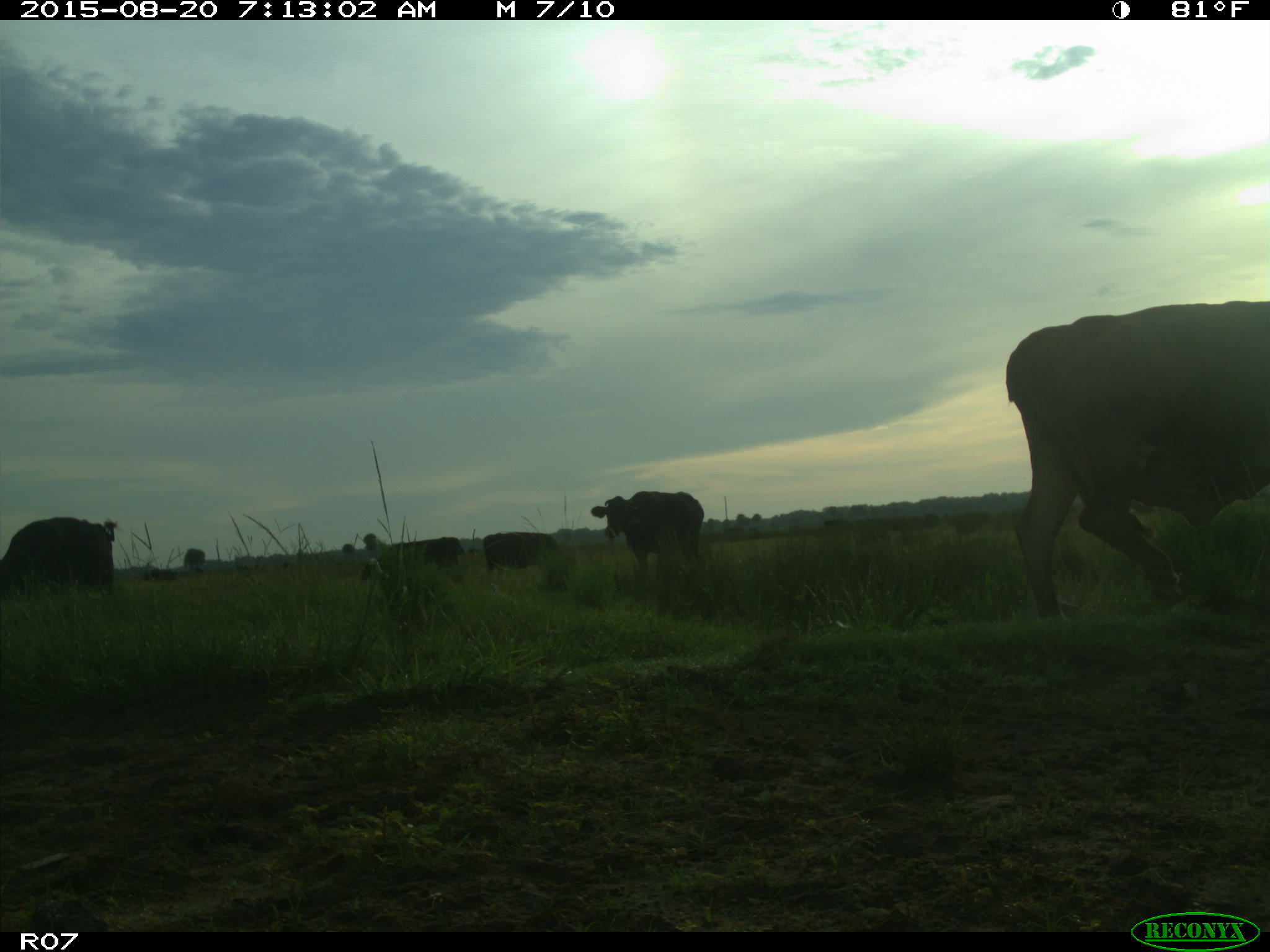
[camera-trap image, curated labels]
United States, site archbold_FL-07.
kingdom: Animalia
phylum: Chordata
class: Mammalia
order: Artiodactyla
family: Bovidae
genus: Bos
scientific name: Bos taurus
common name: domestic cow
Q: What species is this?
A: Bos taurus (domestic cow).